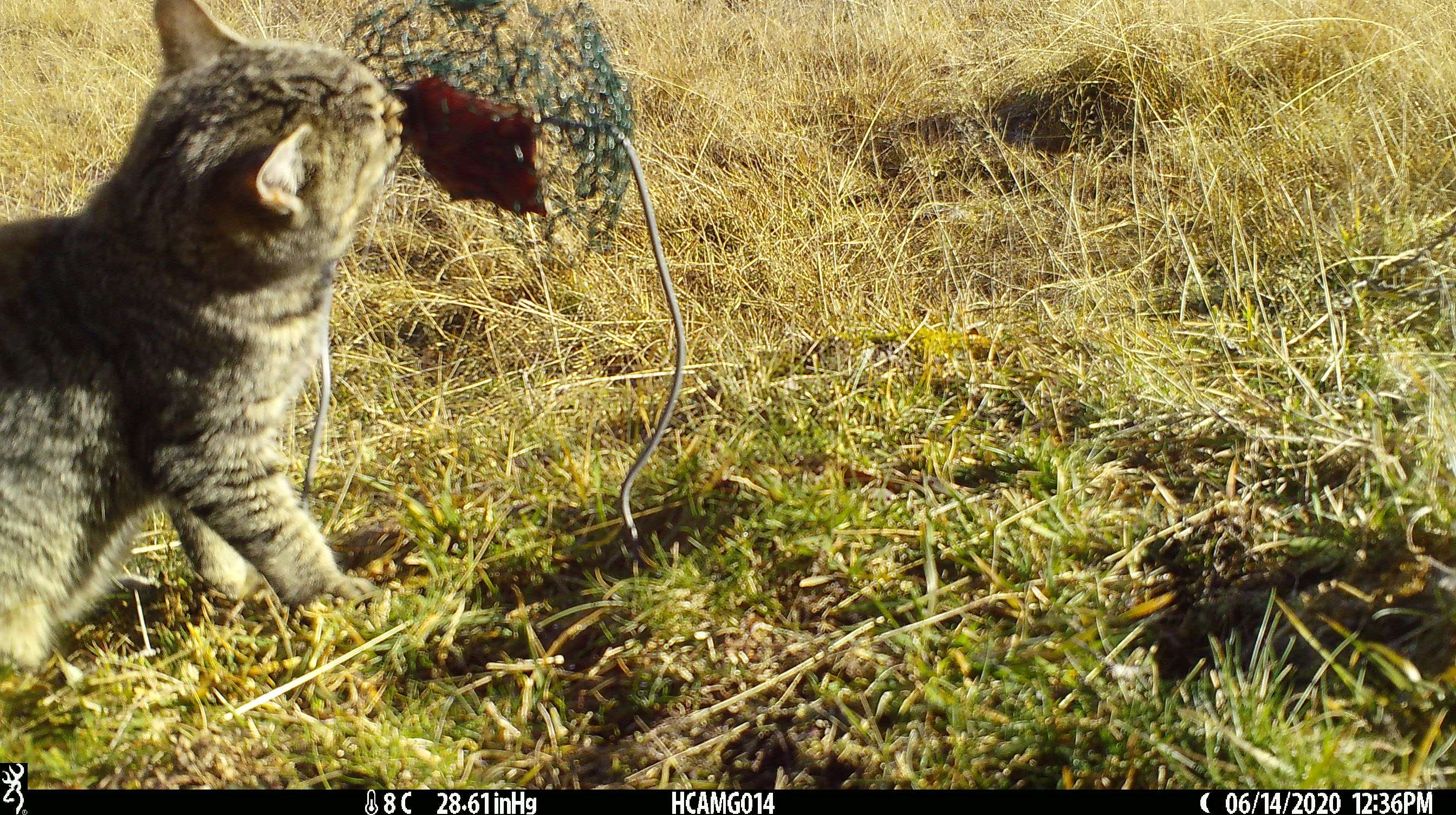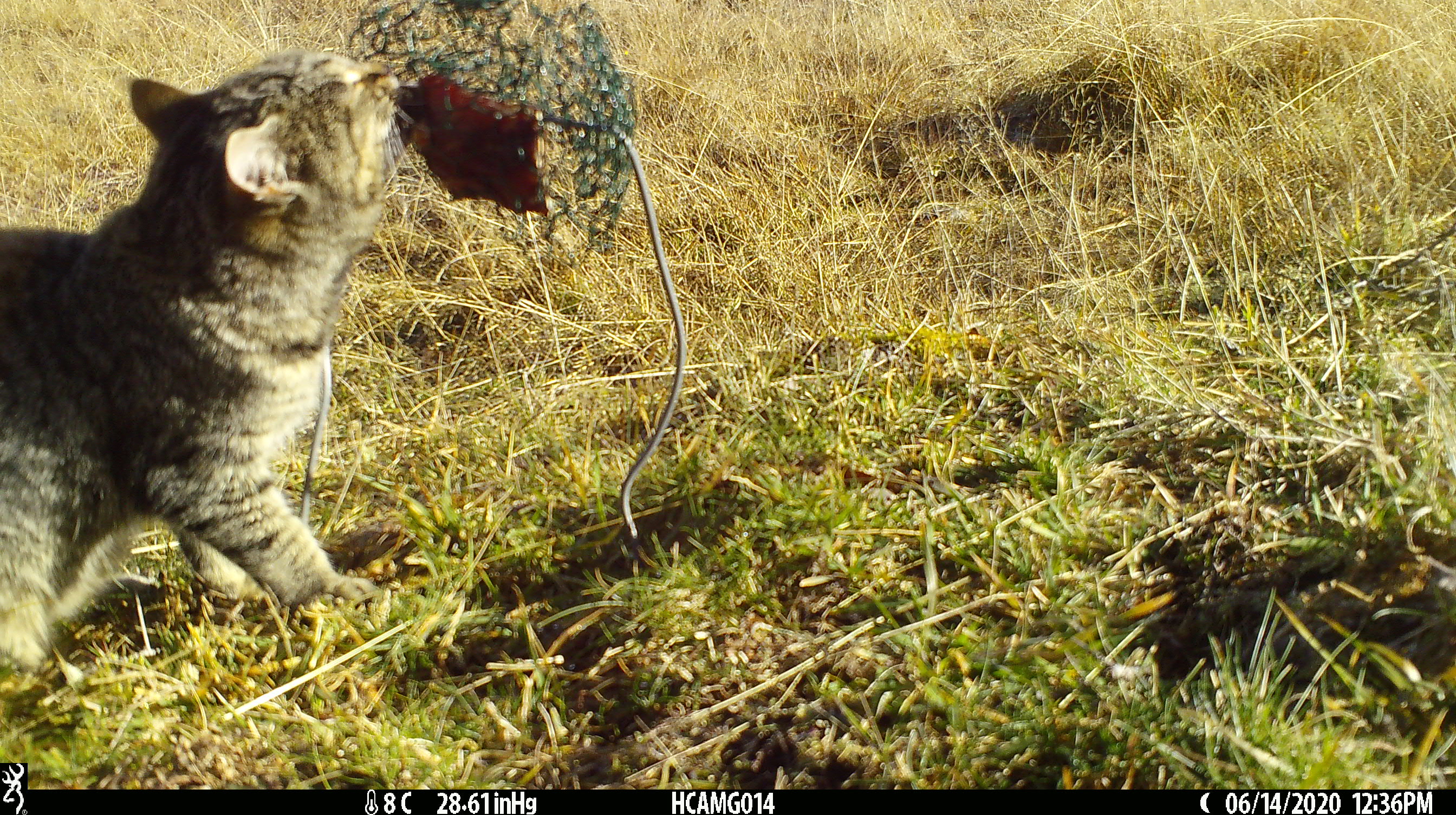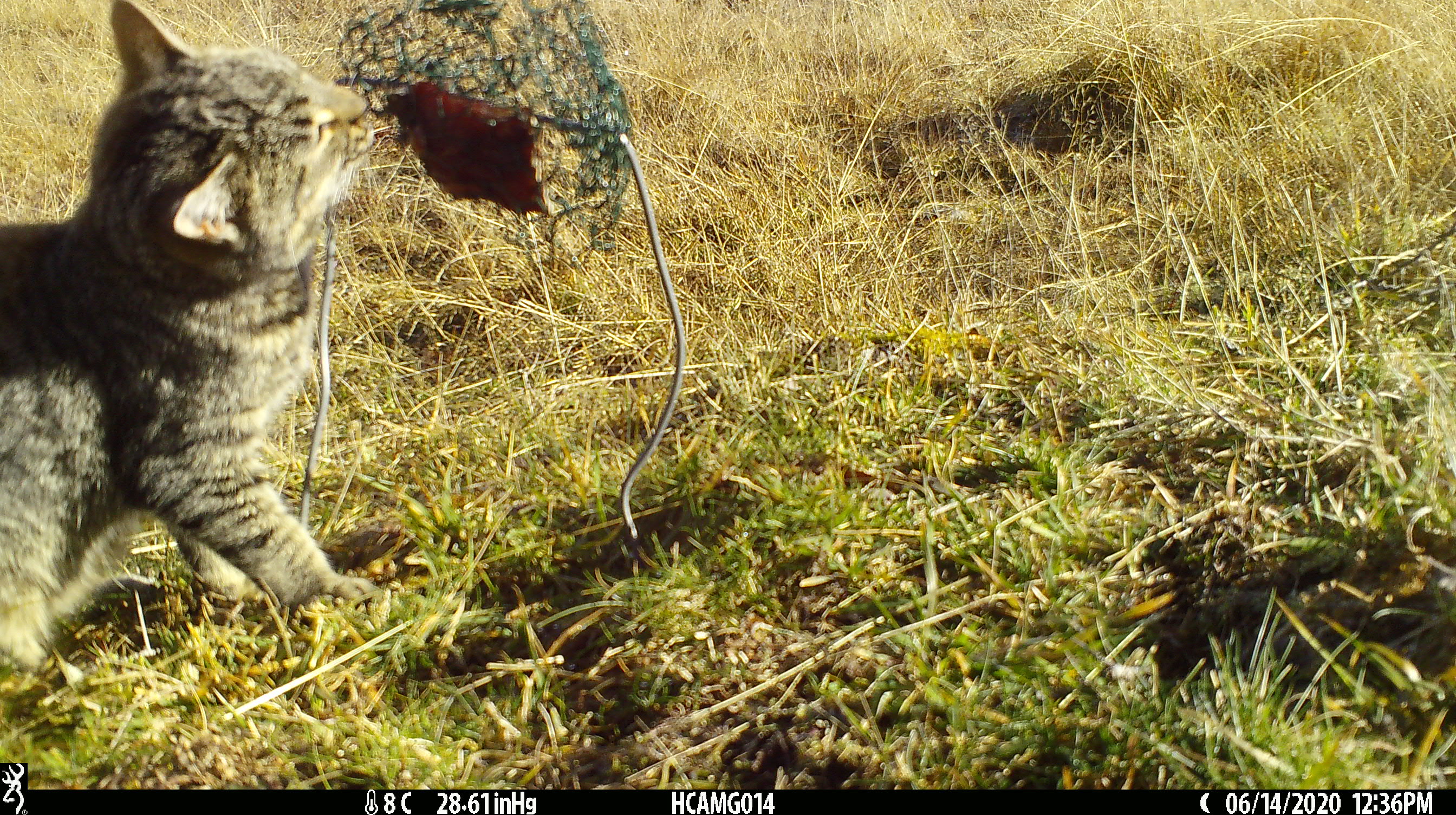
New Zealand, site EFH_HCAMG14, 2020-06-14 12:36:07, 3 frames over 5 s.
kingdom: Animalia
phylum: Chordata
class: Mammalia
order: Carnivora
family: Felidae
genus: Felis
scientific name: Felis catus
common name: domestic cat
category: cat